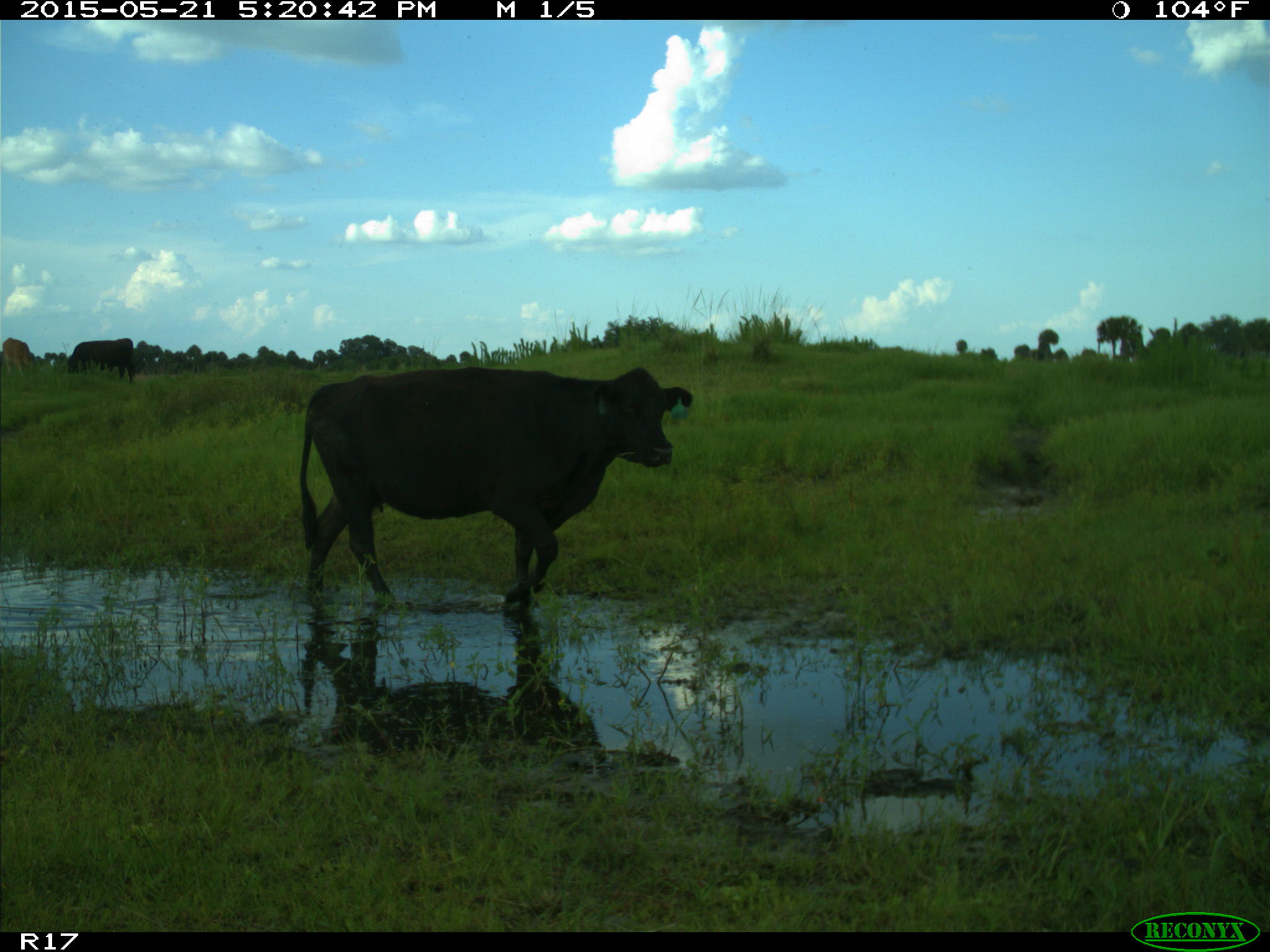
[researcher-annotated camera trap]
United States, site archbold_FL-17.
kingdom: Animalia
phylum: Chordata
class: Mammalia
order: Artiodactyla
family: Bovidae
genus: Bos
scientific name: Bos taurus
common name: domestic cow